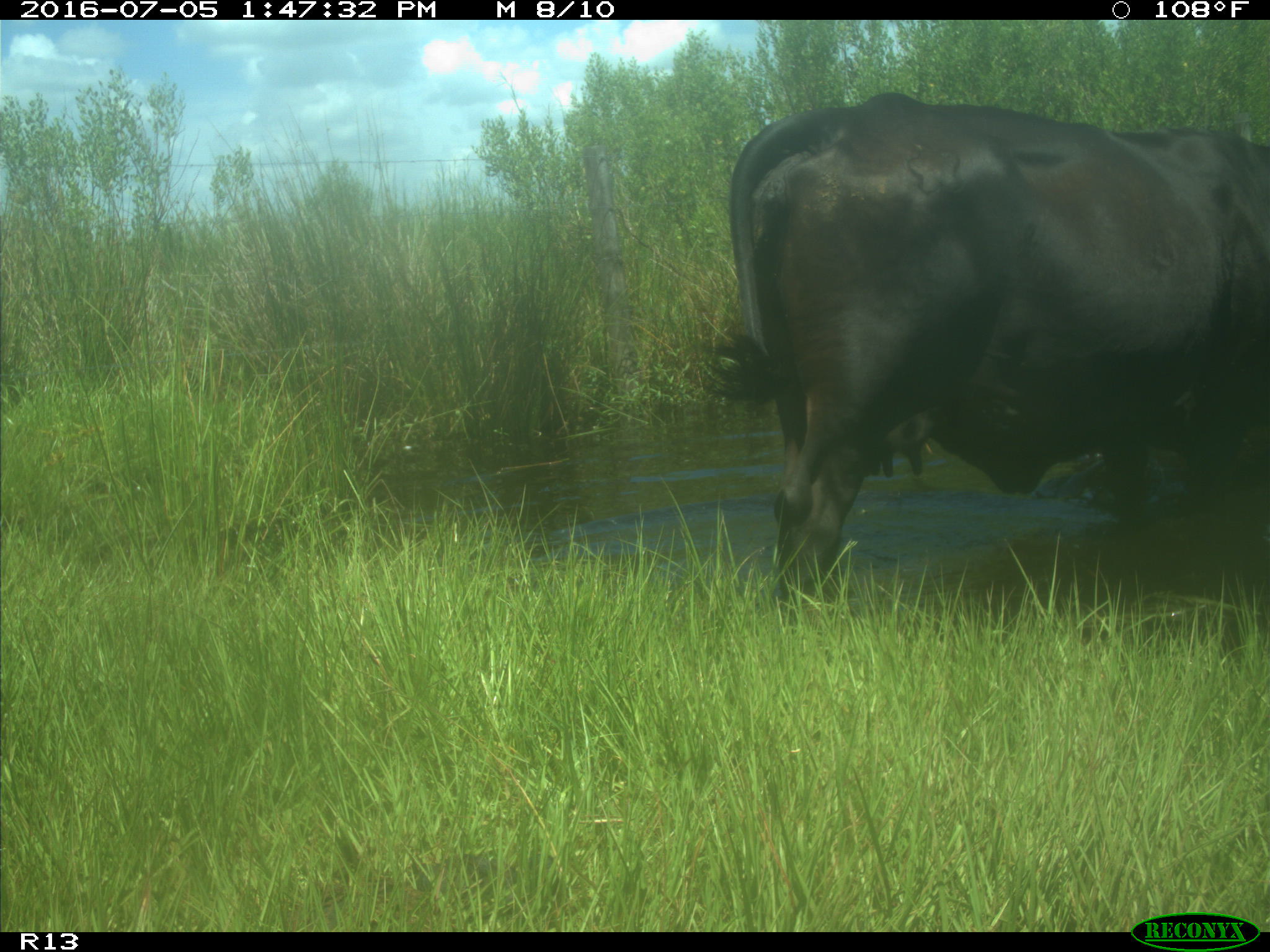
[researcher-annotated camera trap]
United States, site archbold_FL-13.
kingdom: Animalia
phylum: Chordata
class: Mammalia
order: Artiodactyla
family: Bovidae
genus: Bos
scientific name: Bos taurus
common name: domestic cow